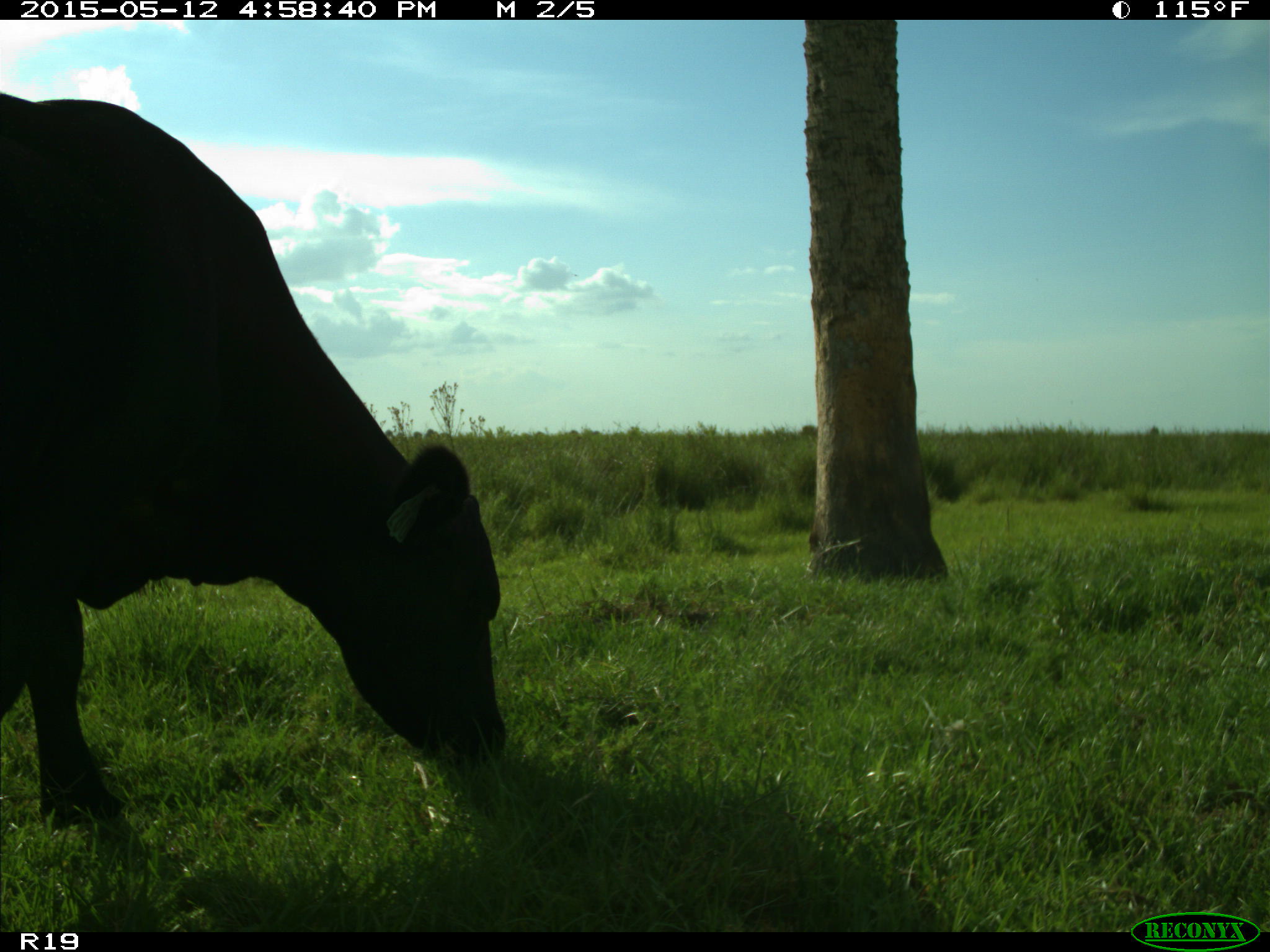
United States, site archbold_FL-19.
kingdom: Animalia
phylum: Chordata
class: Mammalia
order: Artiodactyla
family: Bovidae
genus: Bos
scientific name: Bos taurus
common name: domestic cow